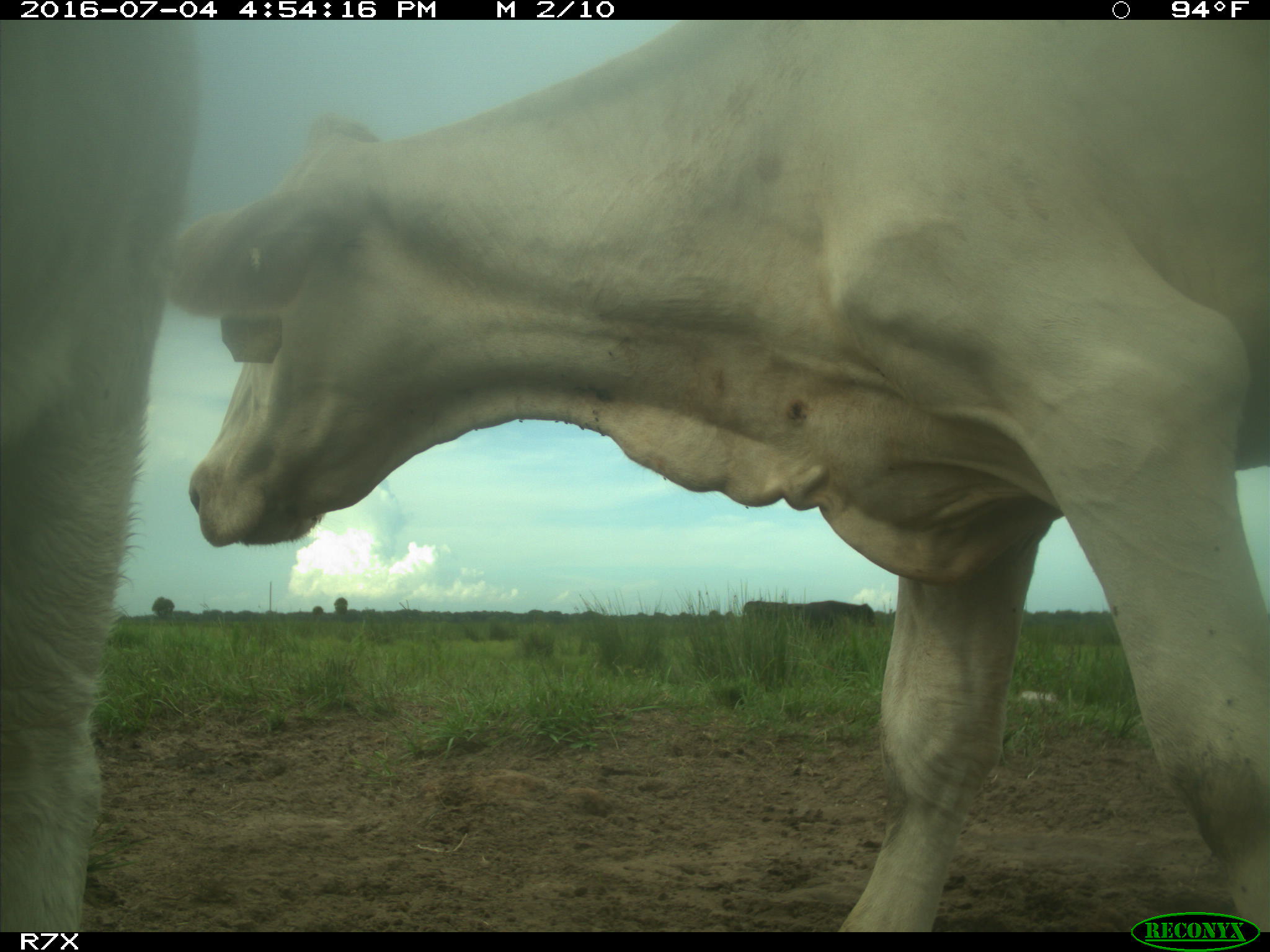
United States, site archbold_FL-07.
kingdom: Animalia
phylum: Chordata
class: Mammalia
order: Artiodactyla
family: Bovidae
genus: Bos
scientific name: Bos taurus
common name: domestic cow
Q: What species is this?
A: Bos taurus (domestic cow).